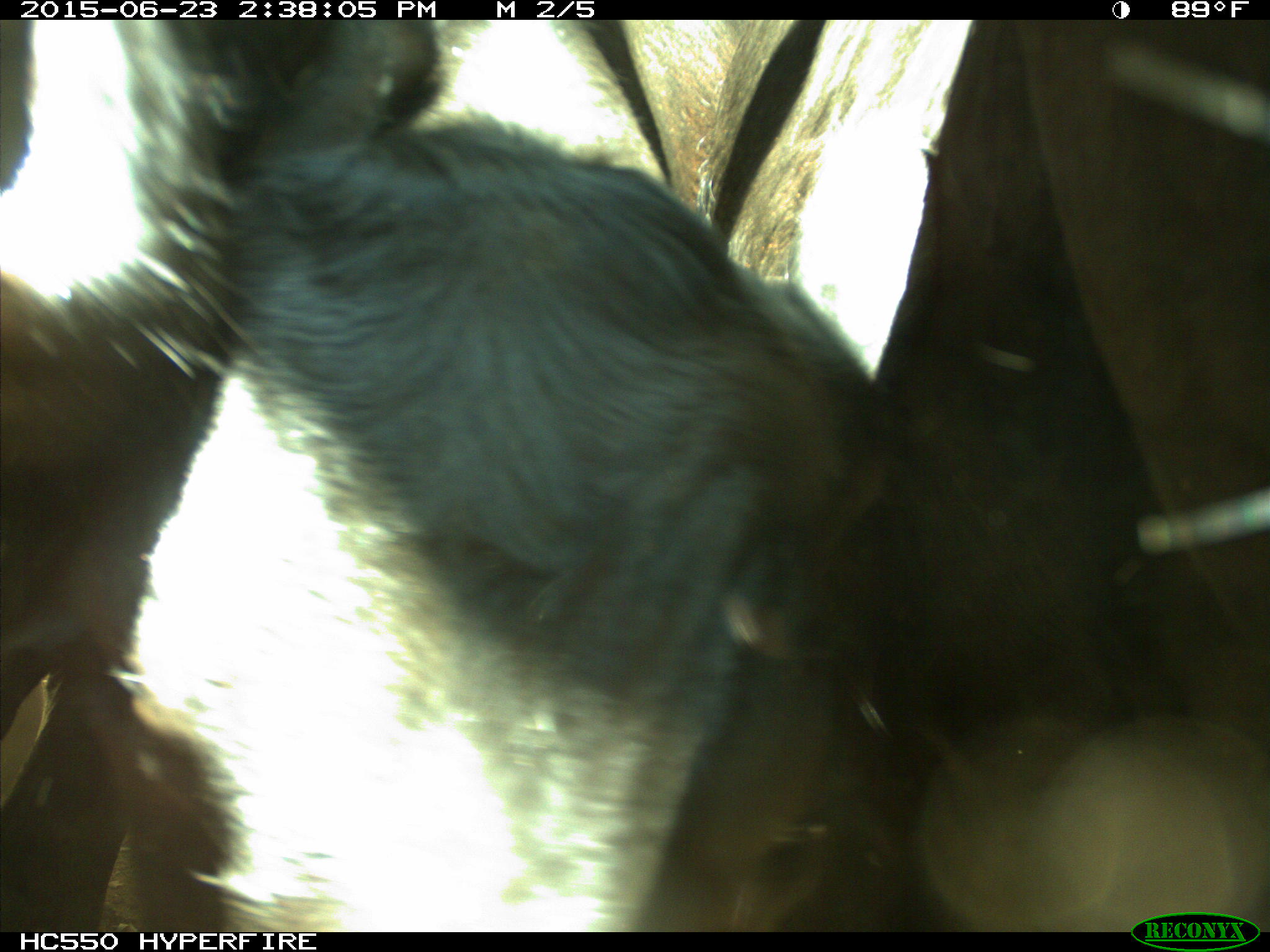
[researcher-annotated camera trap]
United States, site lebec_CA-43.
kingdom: Animalia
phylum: Chordata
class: Mammalia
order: Artiodactyla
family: Bovidae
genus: Bos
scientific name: Bos taurus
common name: domestic cow